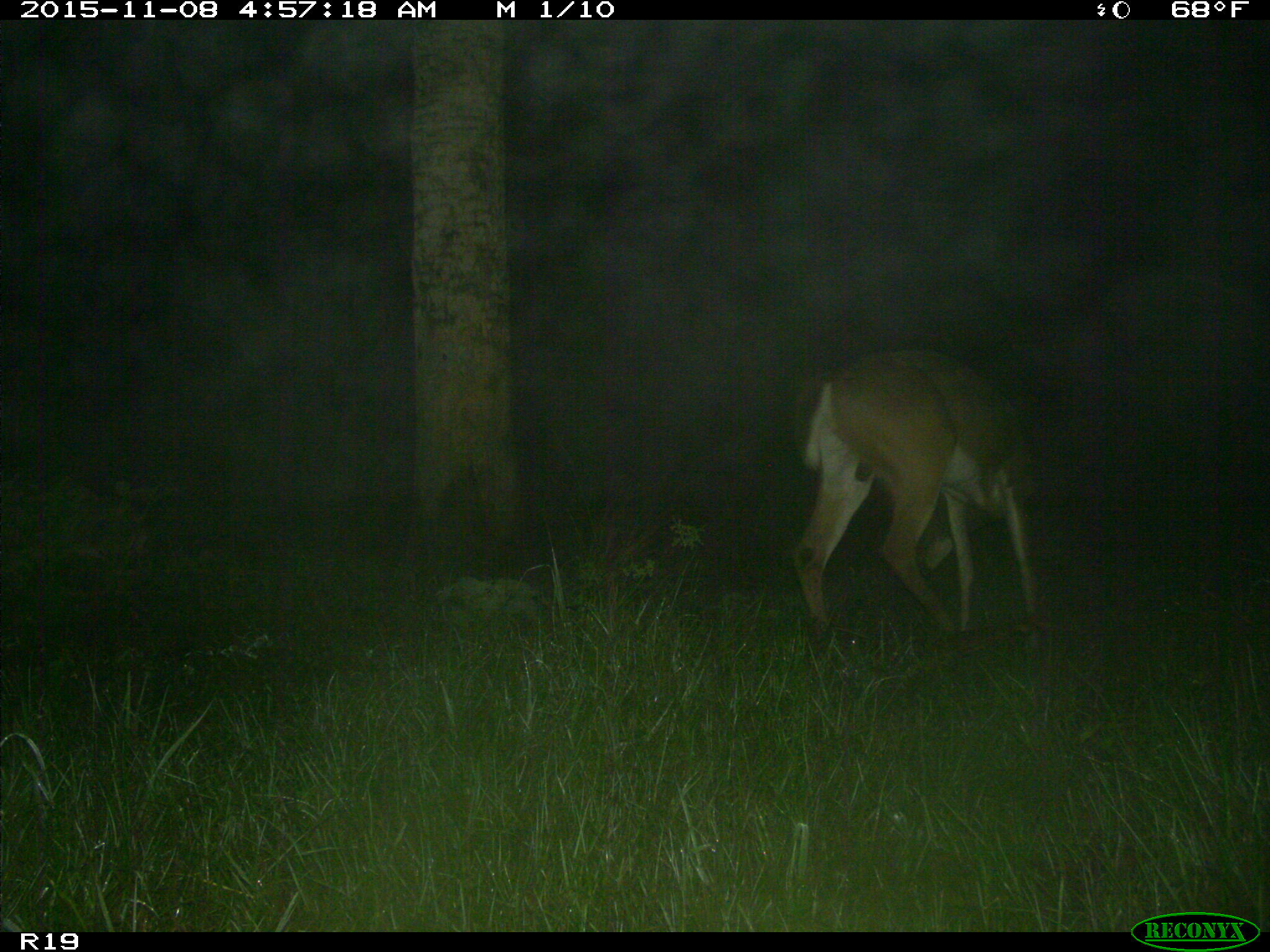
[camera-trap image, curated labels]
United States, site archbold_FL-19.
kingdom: Animalia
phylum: Chordata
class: Mammalia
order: Artiodactyla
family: Cervidae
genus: Odocoileus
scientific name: Odocoileus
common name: deer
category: unidentified deer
Unidentified deer (deer) (Odocoileus).